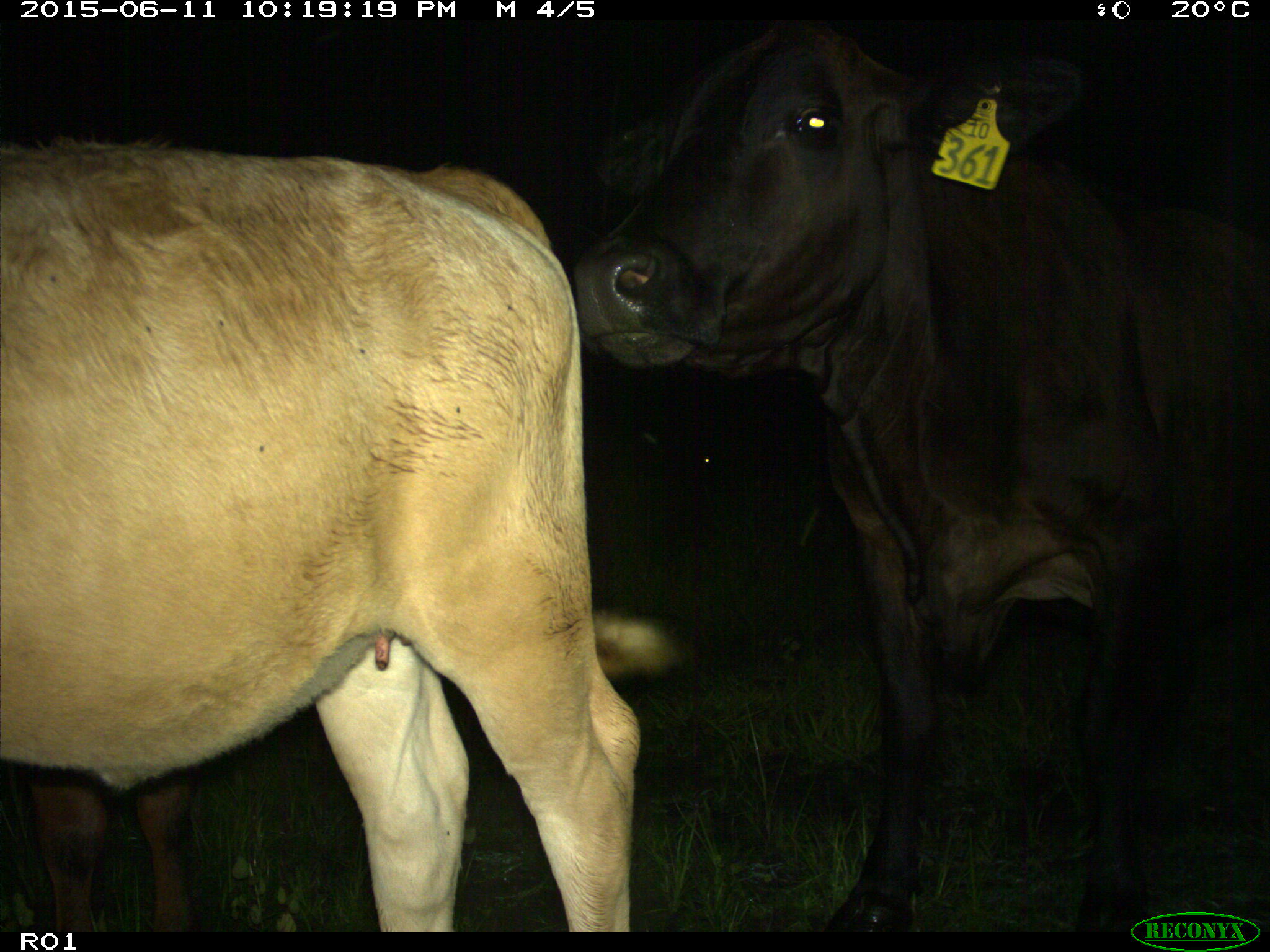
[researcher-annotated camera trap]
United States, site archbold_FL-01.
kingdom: Animalia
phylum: Chordata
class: Mammalia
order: Artiodactyla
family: Bovidae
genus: Bos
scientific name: Bos taurus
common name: domestic cow